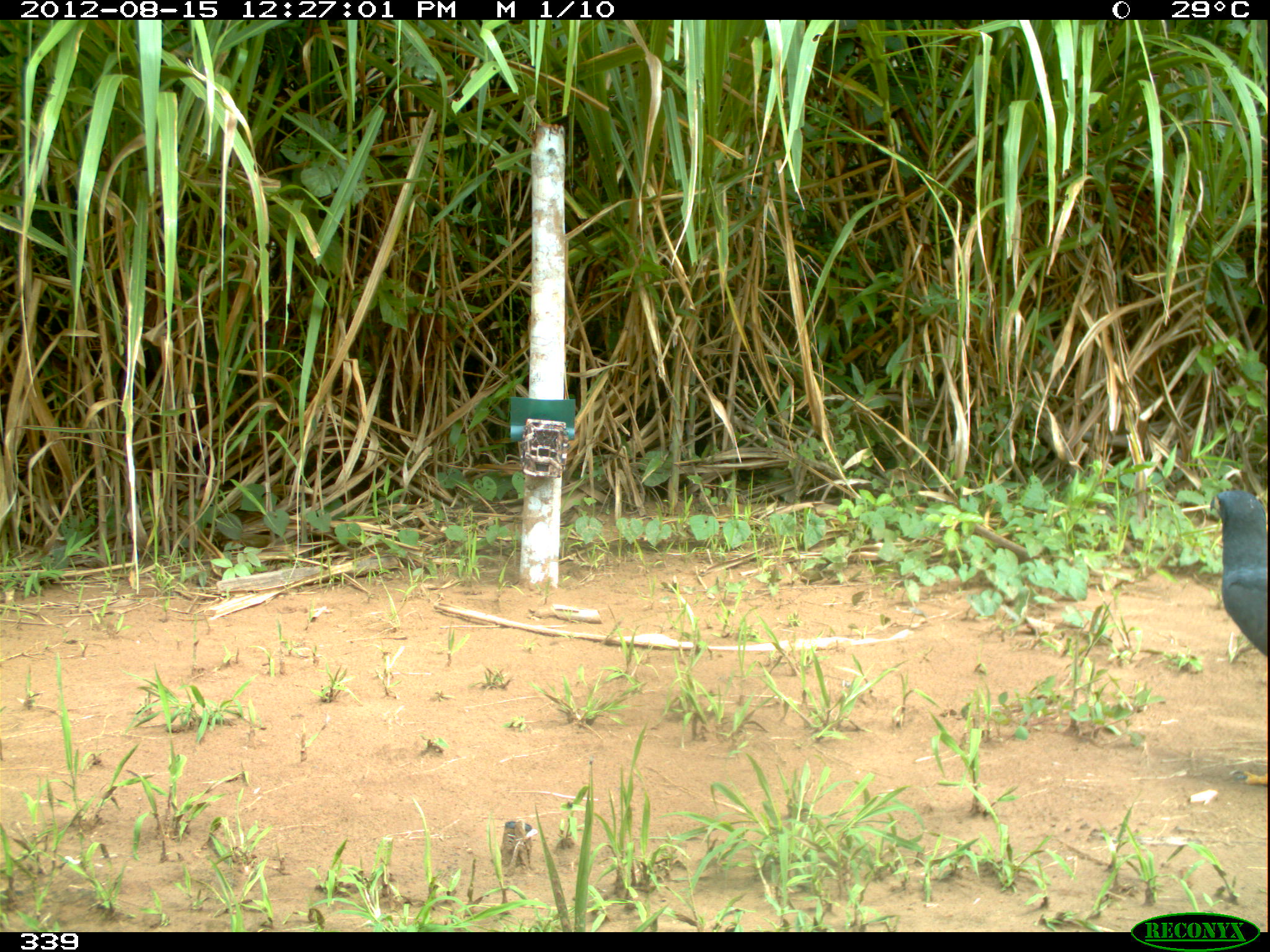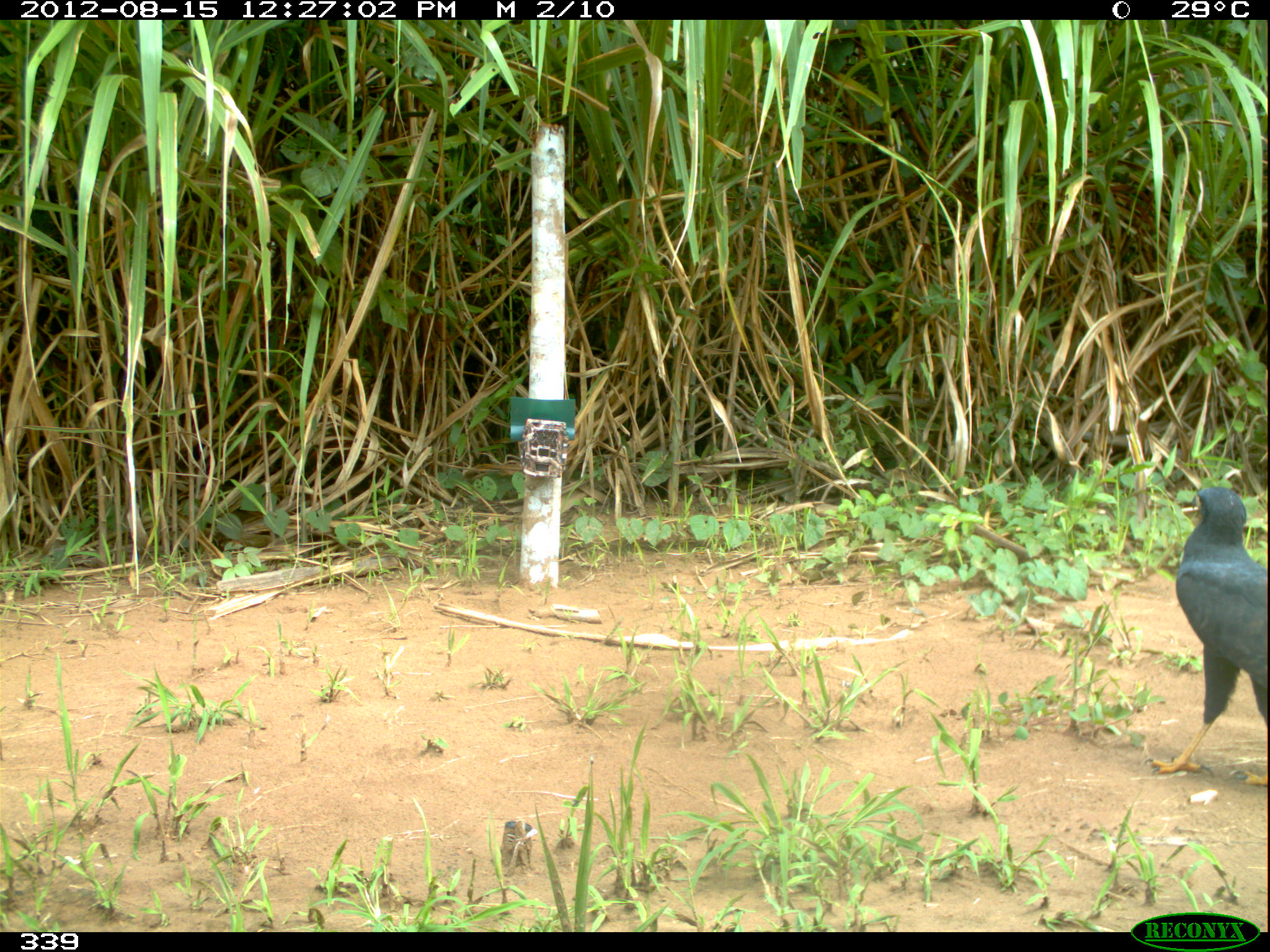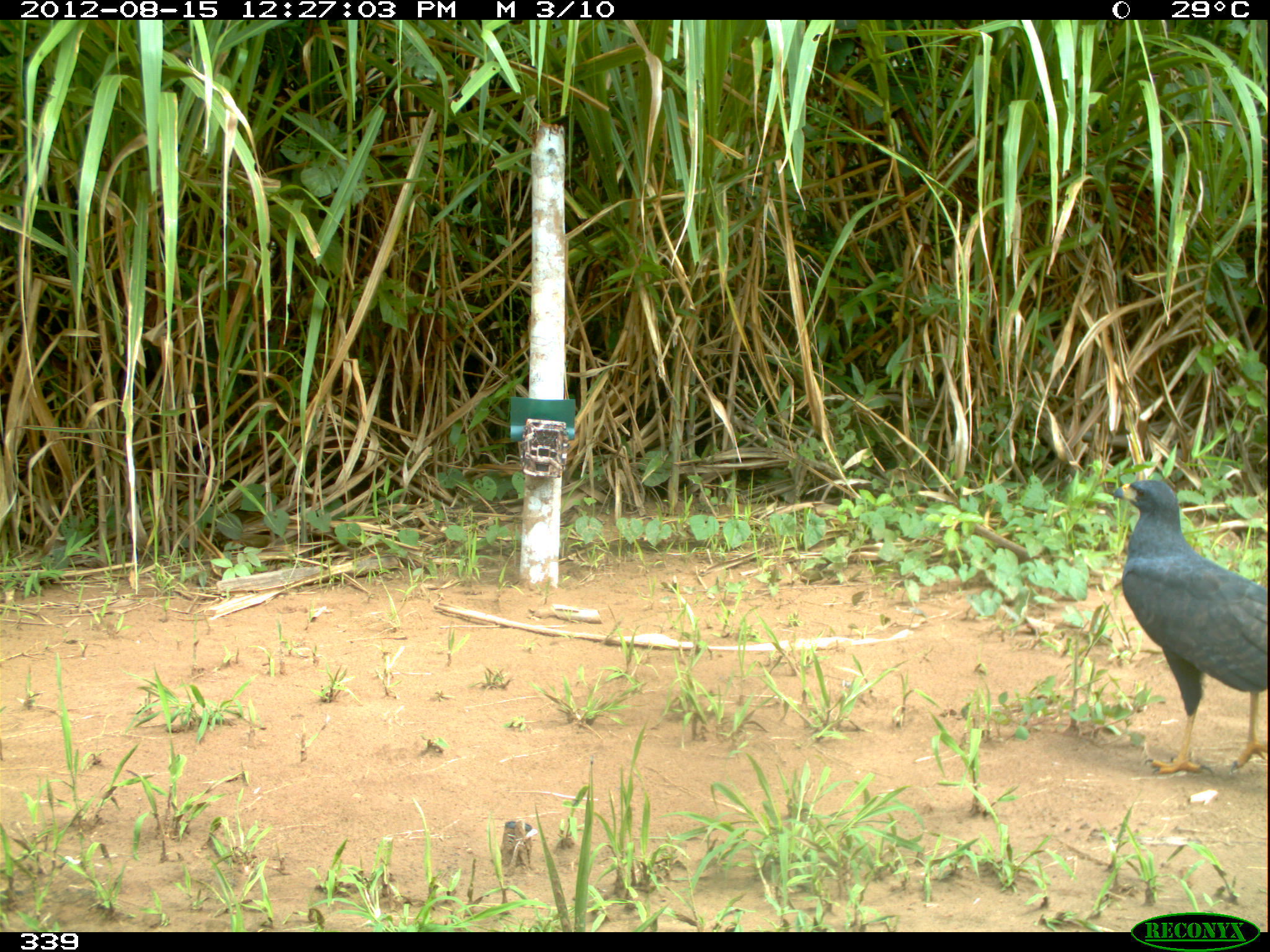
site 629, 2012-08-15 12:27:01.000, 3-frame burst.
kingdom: Animalia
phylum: Chordata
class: Aves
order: Accipitriformes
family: Accipitridae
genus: Buteogallus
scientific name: Buteogallus urubitinga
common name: great black hawk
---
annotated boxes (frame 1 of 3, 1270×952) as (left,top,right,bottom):
buteogallus urubitinga: (1209,488,1268,654)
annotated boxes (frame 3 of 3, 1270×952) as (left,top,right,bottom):
buteogallus urubitinga: (1112,478,1266,774)